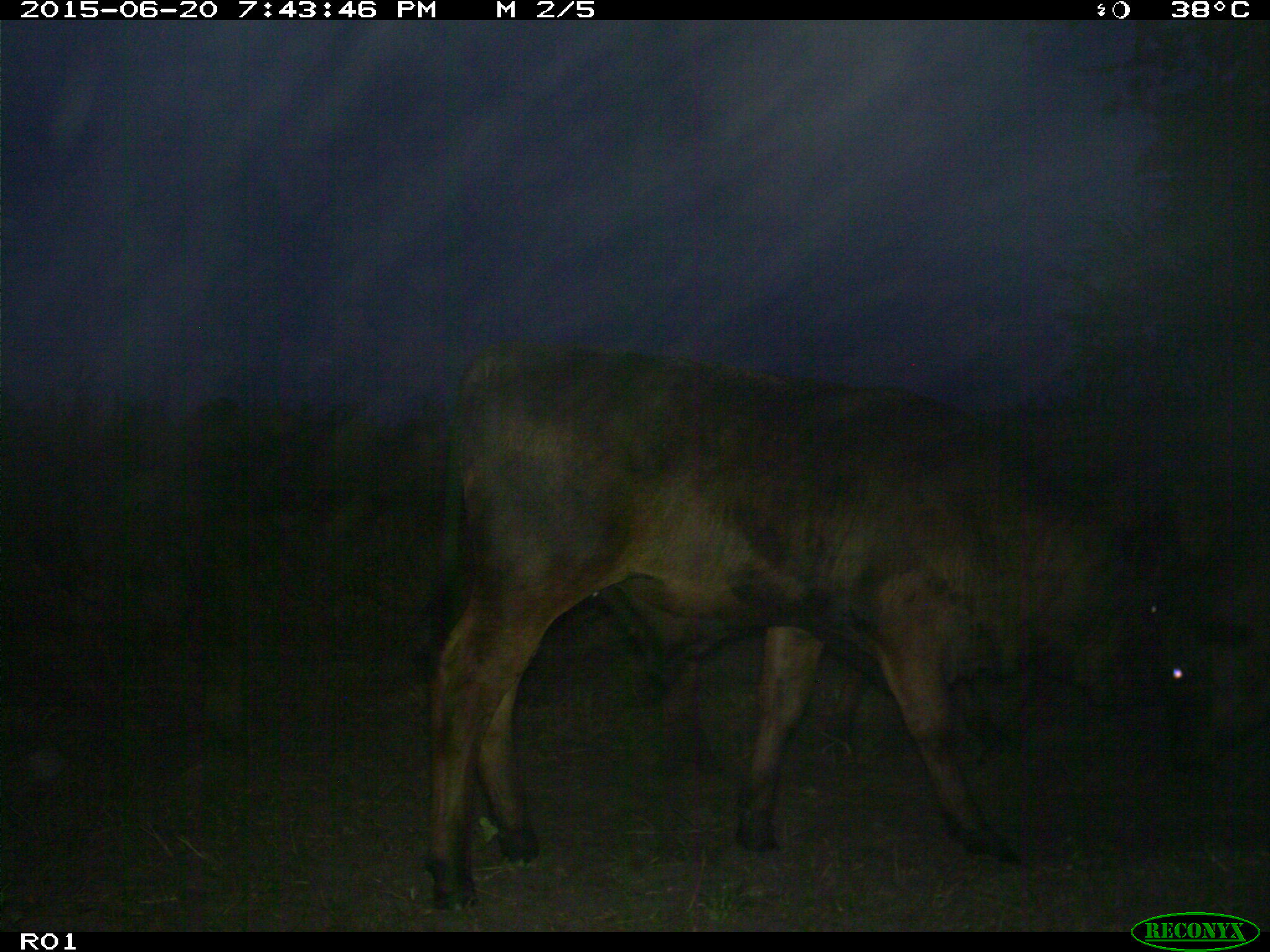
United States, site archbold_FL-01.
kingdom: Animalia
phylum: Chordata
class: Mammalia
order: Artiodactyla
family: Bovidae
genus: Bos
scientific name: Bos taurus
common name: domestic cow